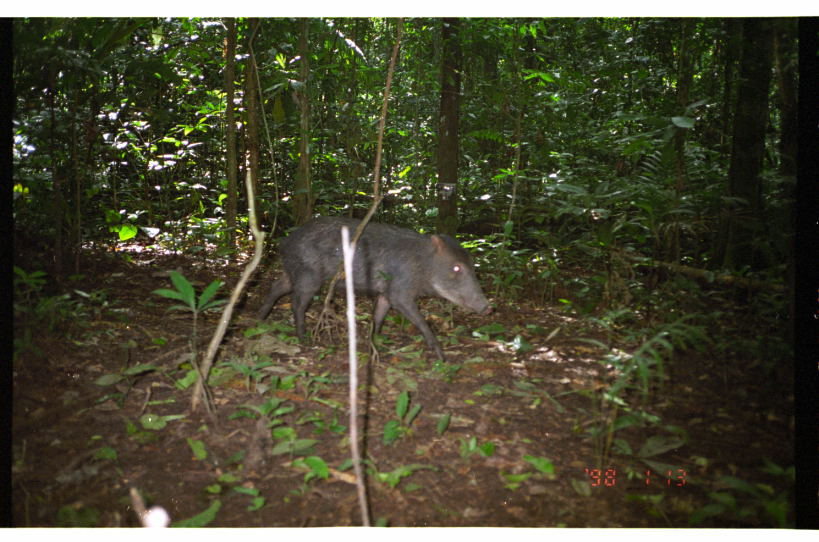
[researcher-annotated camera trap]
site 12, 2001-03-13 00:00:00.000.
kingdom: Animalia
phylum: Chordata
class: Mammalia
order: Artiodactyla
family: Tayassuidae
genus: Tayassu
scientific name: Tayassu pecari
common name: white-lipped peccary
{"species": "Tayassu pecari (white-lipped peccary)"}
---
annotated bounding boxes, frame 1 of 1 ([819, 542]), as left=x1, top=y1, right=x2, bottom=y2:
tayassu pecari: left=256, top=216, right=492, bottom=350